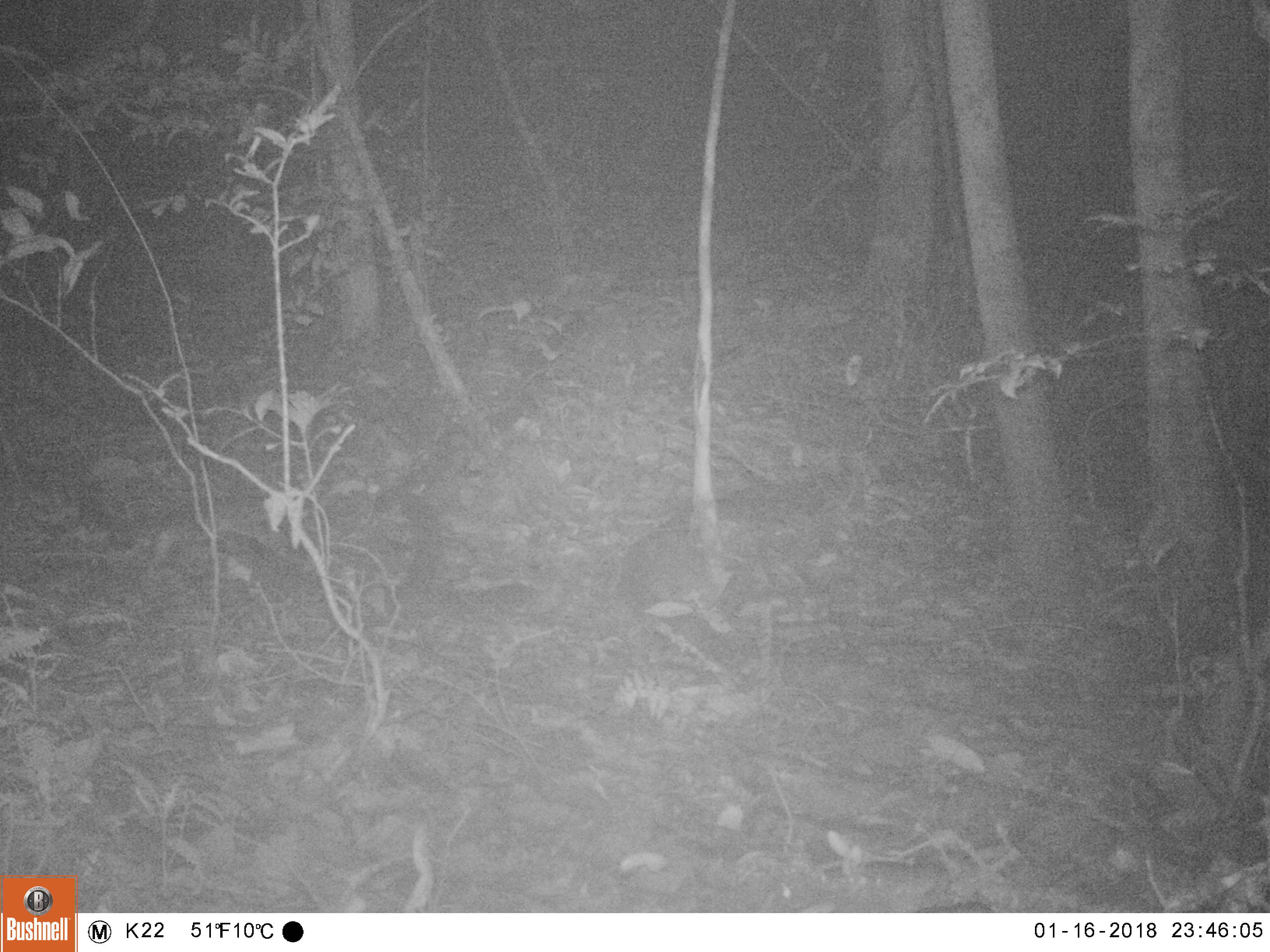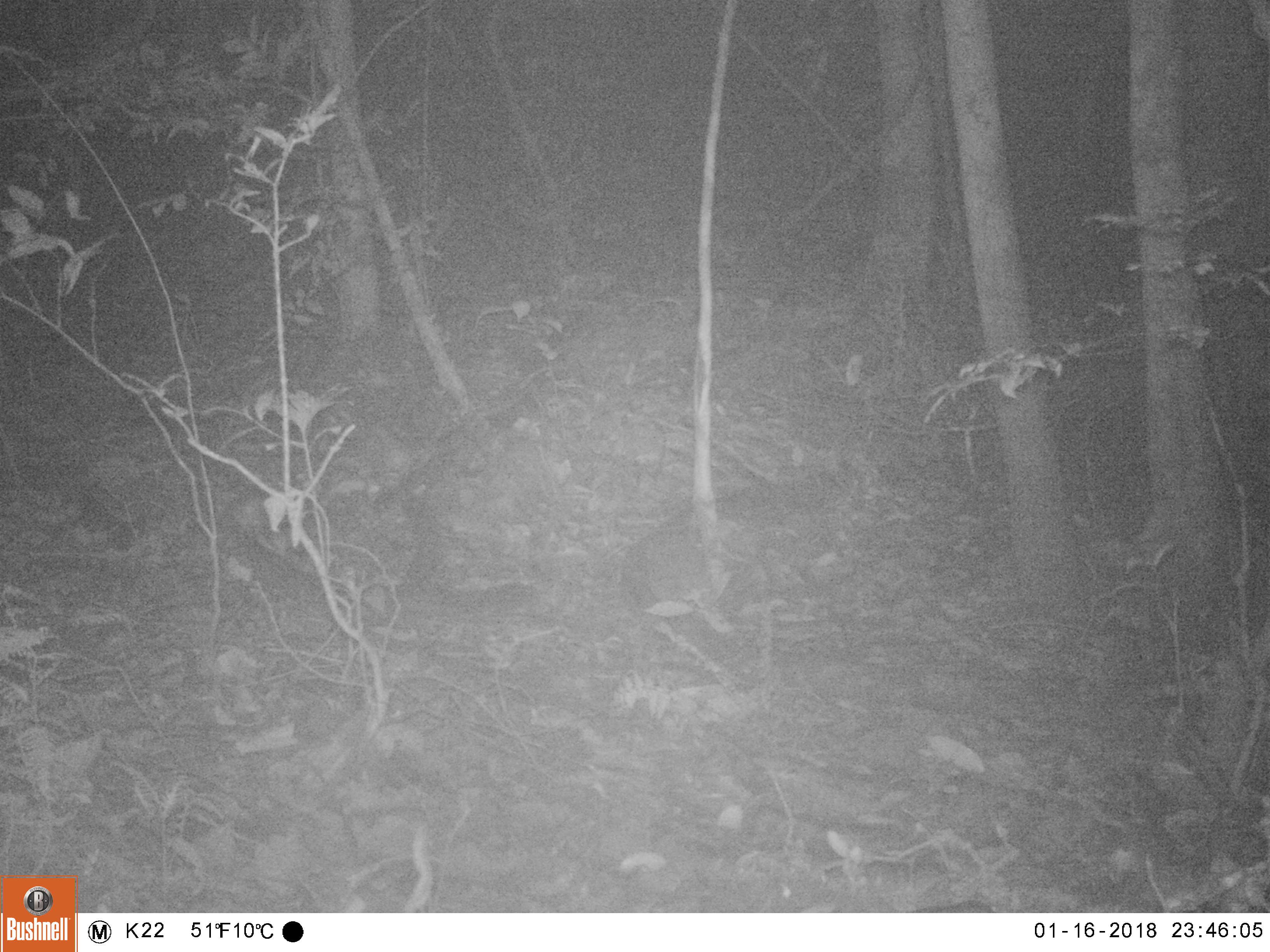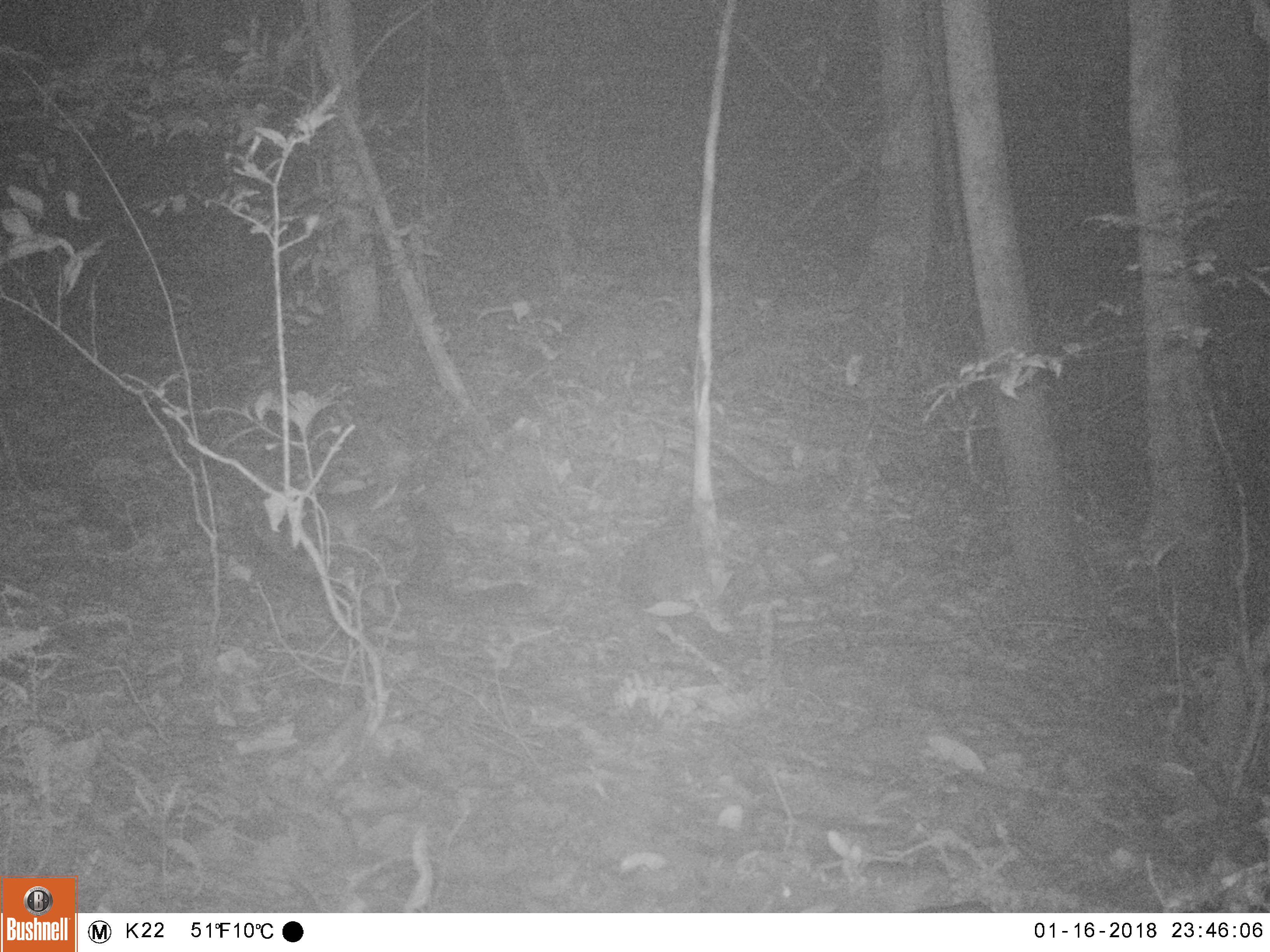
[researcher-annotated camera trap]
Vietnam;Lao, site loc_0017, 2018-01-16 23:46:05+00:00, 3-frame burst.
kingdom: Animalia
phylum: Chordata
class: Mammalia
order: Carnivora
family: Viverridae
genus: Paradoxurus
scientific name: Paradoxurus hermaphroditus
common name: common palm civet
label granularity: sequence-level